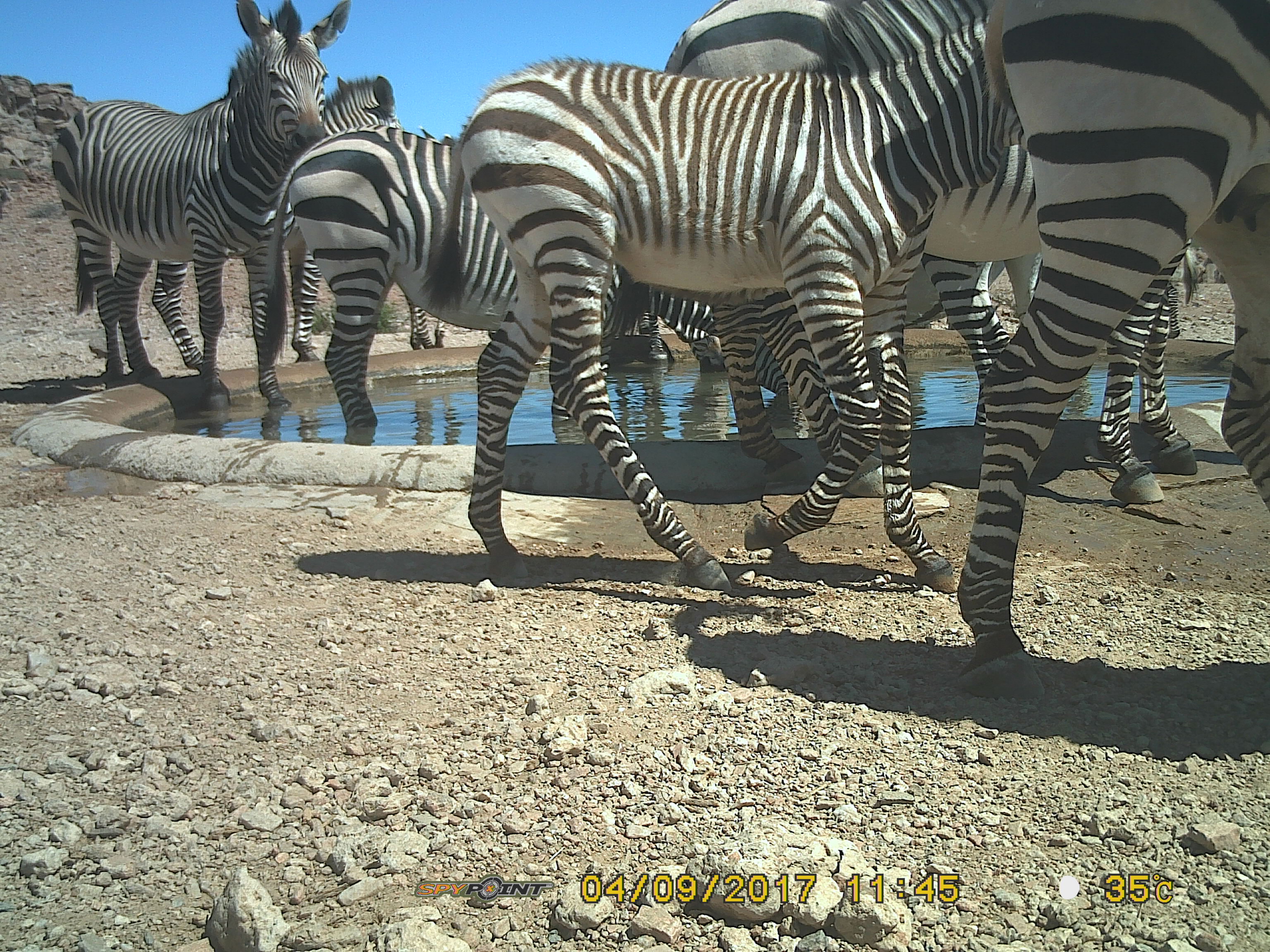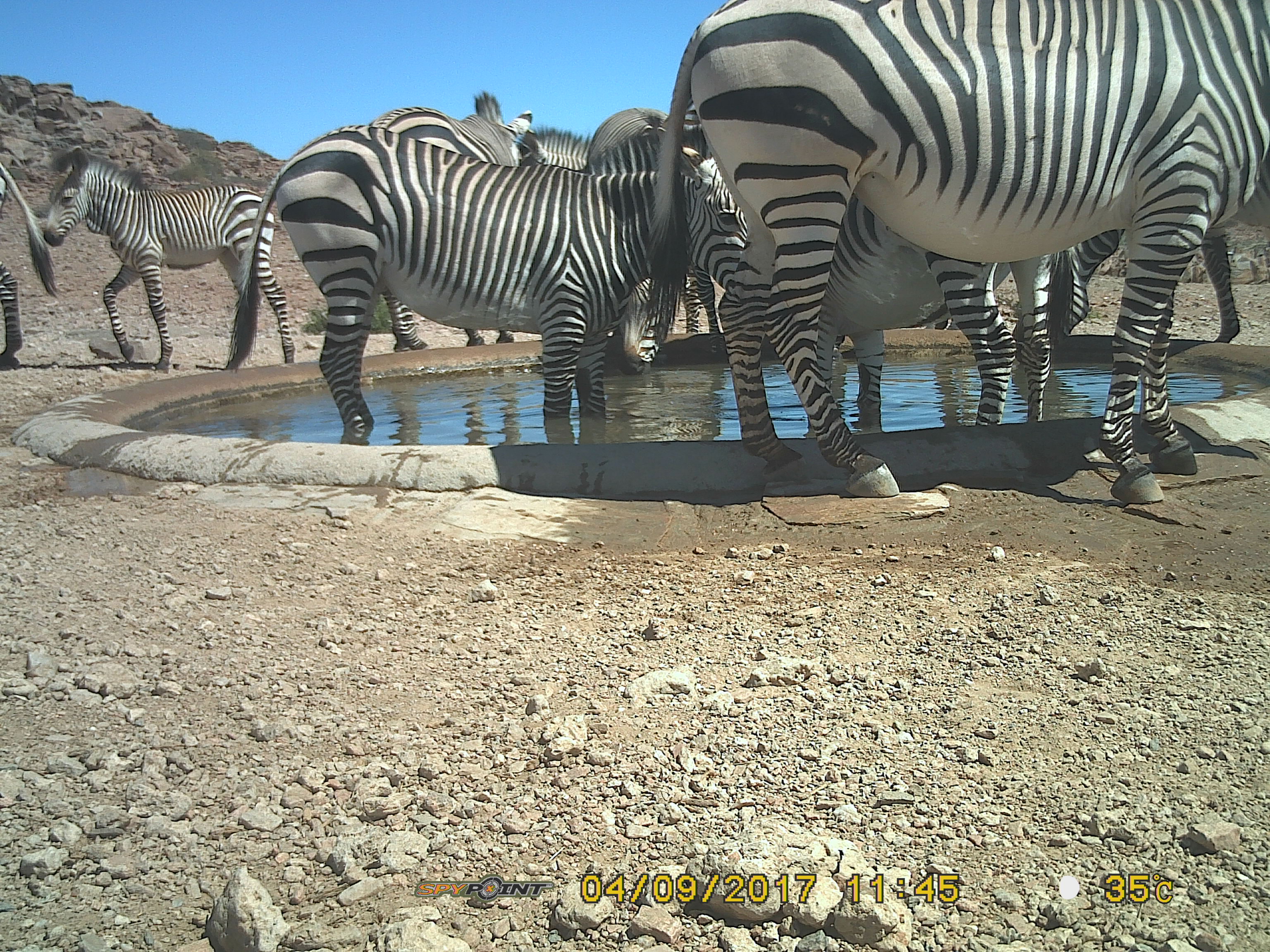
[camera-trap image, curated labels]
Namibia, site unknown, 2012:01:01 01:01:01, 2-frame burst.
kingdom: Animalia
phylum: Chordata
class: Mammalia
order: Perissodactyla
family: Equidae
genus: Equus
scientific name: Equus zebra hartmannae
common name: hartmann's mountain zebra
Equus zebra hartmannae (hartmann's mountain zebra).